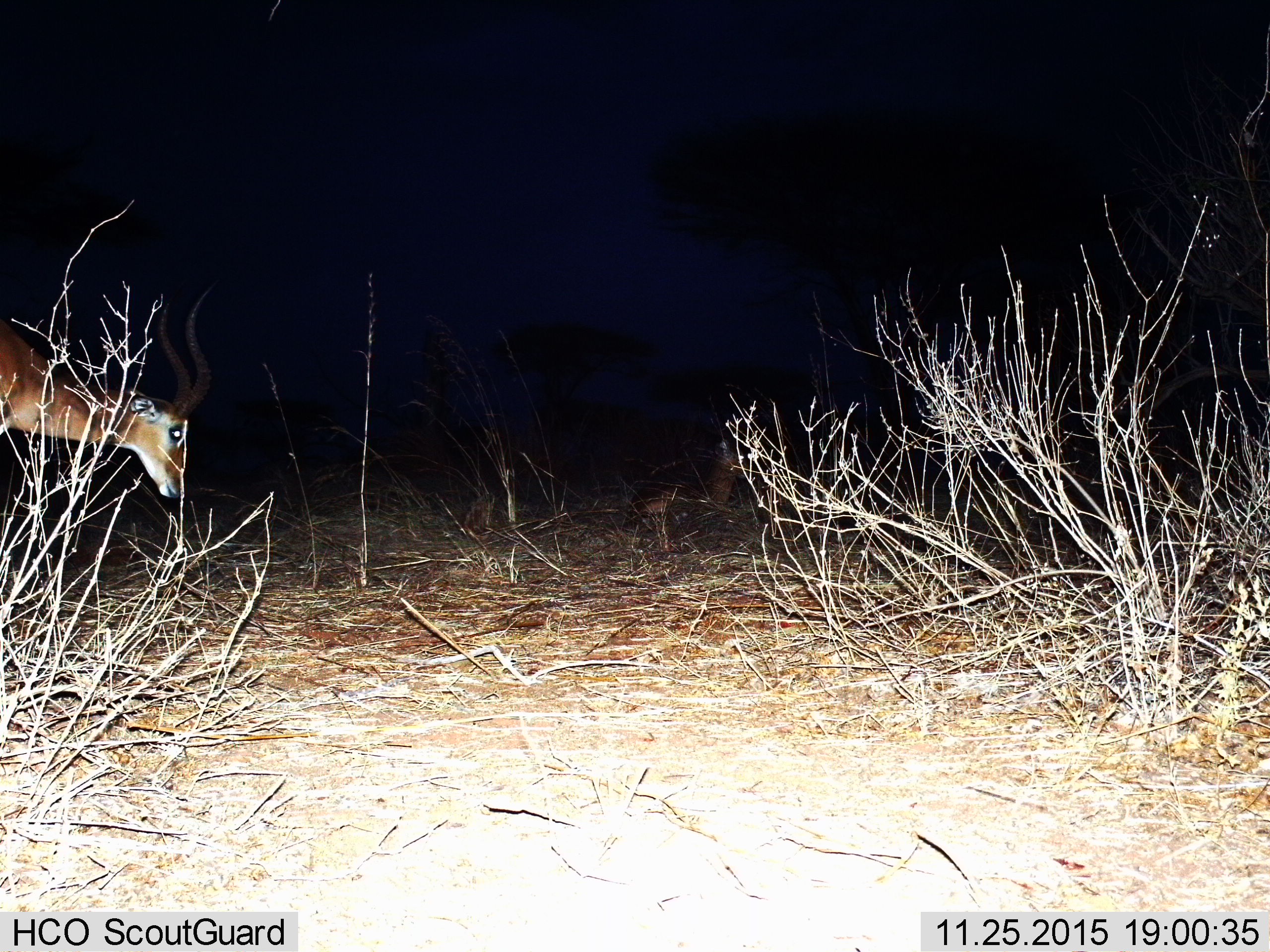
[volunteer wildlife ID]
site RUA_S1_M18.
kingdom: Animalia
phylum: Chordata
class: Mammalia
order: Artiodactyla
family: Bovidae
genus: Aepyceros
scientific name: Aepyceros melampus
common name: impala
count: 2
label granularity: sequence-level